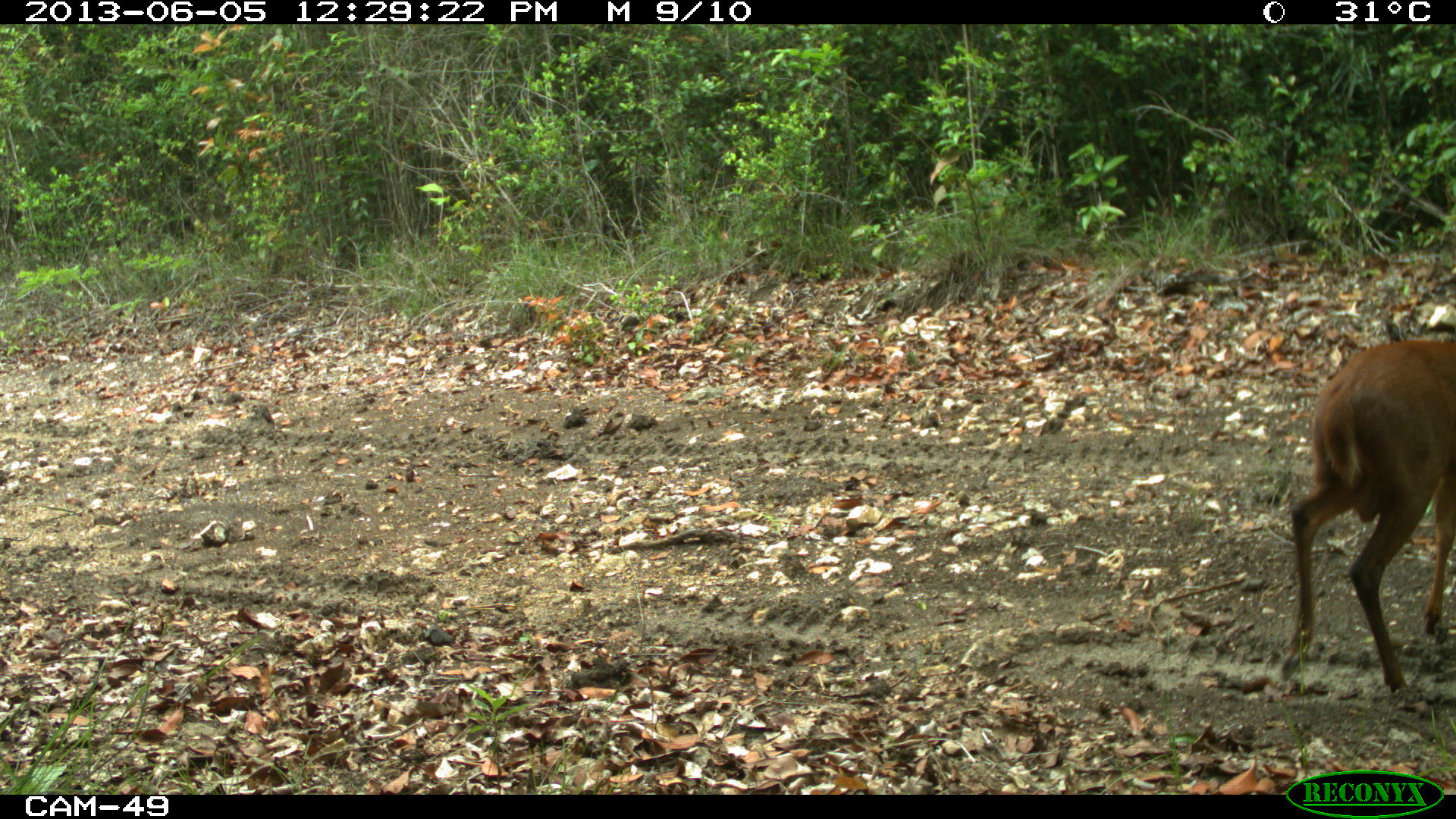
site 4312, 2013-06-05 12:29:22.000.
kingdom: Animalia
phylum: Chordata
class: Mammalia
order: Artiodactyla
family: Cervidae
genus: Mazama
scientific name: Mazama temama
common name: central american red brocket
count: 1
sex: male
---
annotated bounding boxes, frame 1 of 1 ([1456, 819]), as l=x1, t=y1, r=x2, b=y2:
mazama temama: l=1272, t=336, r=1455, b=695